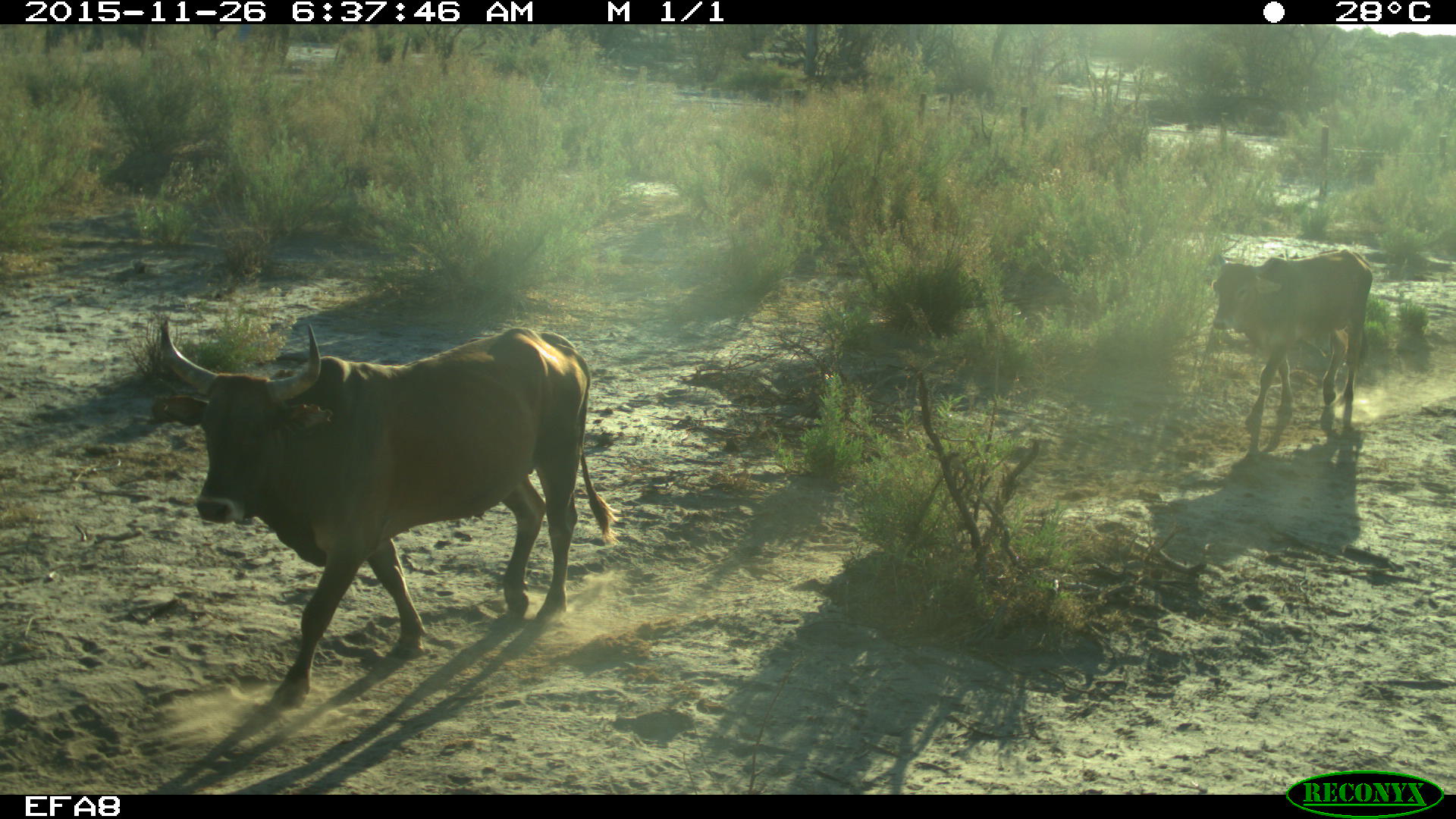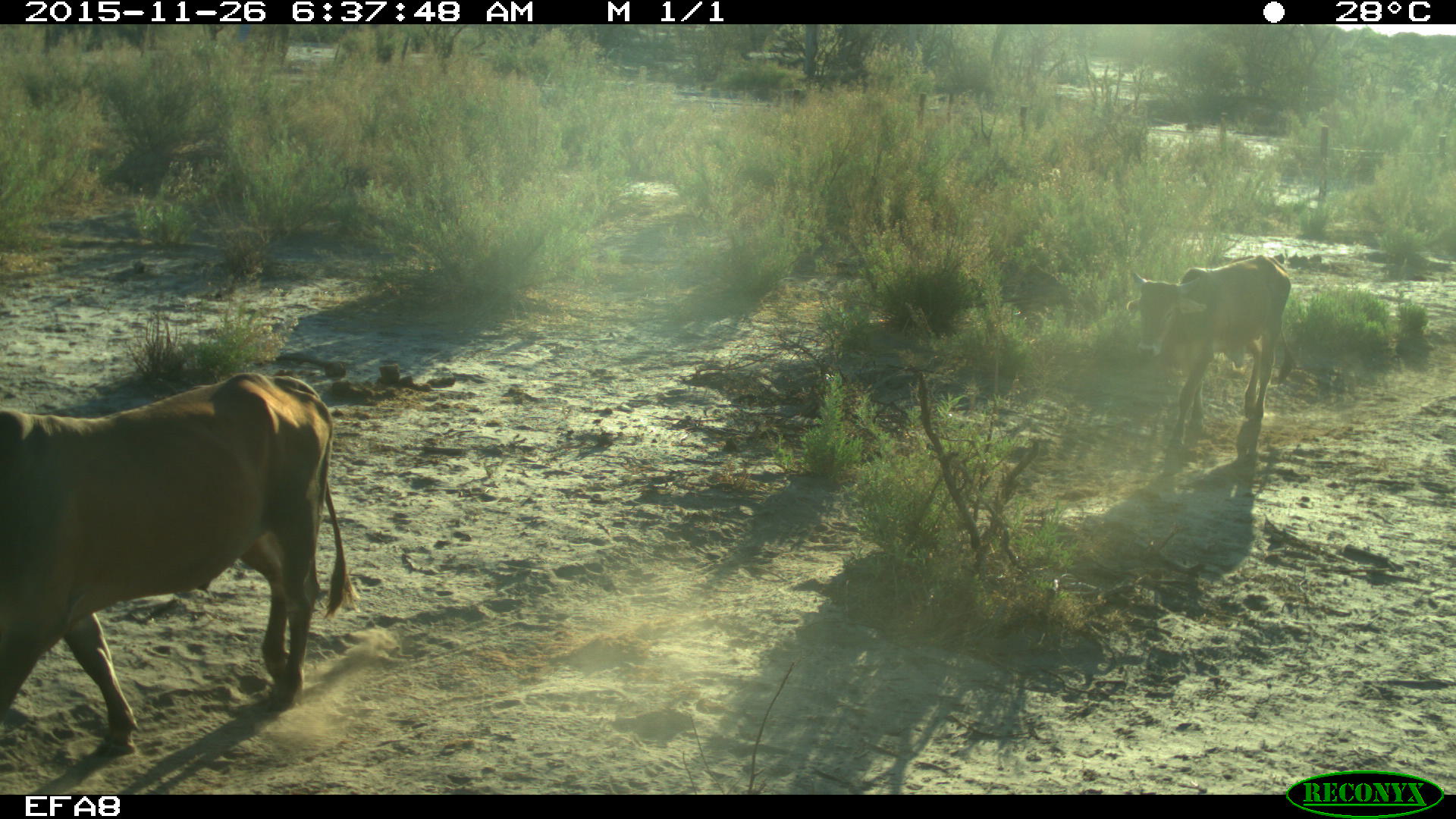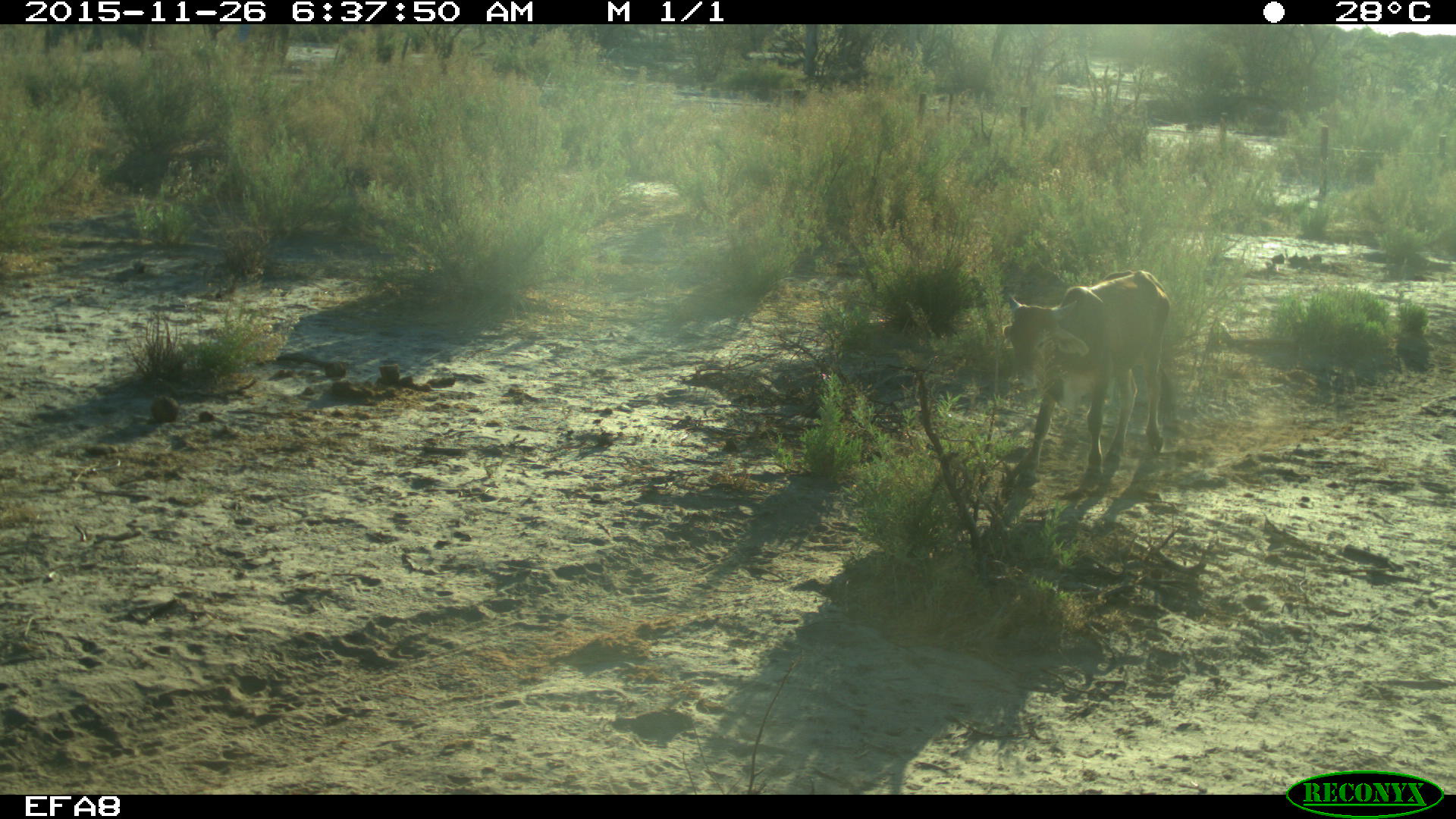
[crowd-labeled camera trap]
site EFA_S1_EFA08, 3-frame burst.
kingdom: Animalia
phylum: Chordata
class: Mammalia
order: Artiodactyla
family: Bovidae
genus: Bos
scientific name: Bos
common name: cattle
Cattle (Bos), count 2. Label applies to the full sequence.